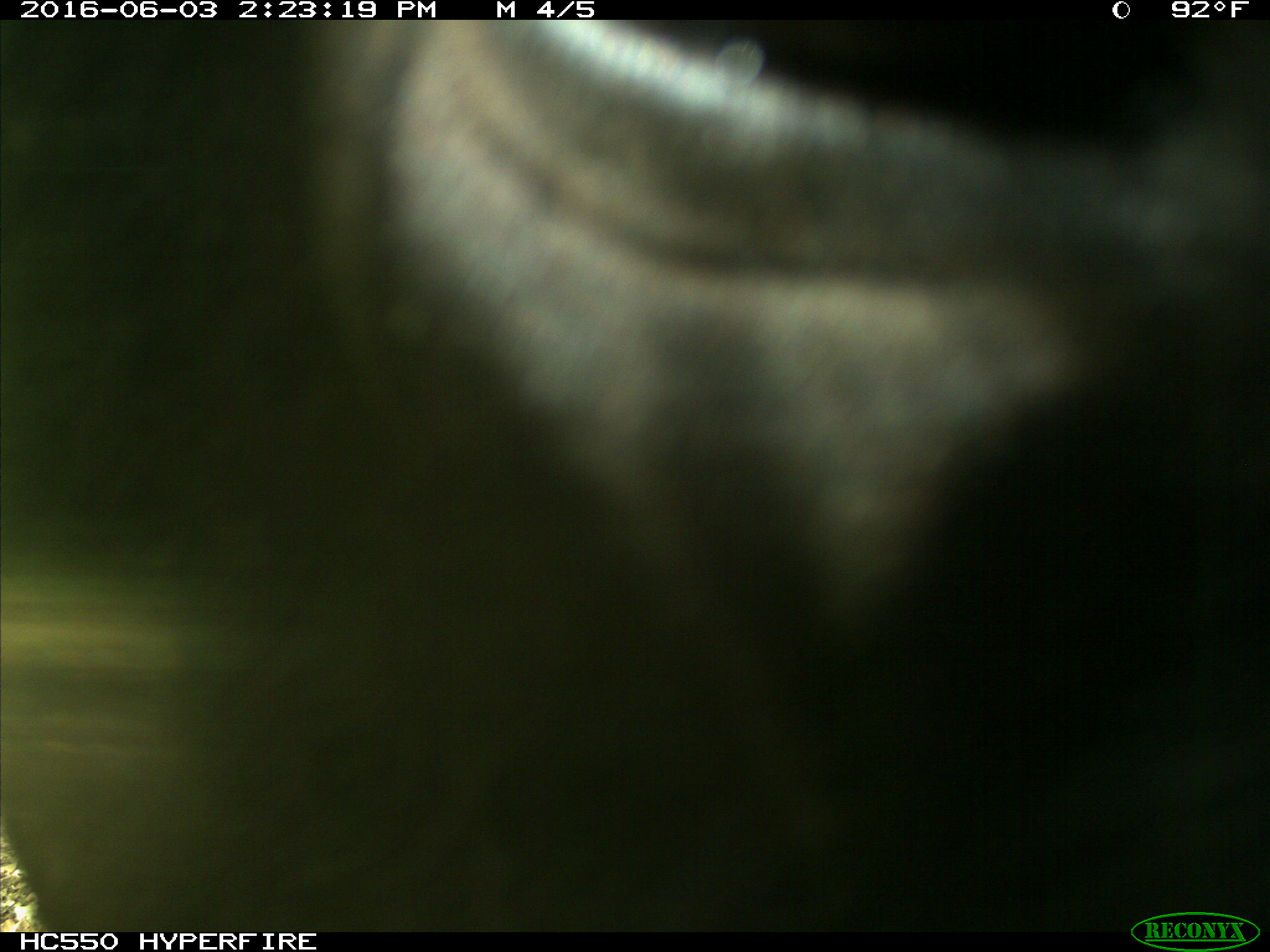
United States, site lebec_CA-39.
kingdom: Animalia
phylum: Chordata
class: Mammalia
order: Artiodactyla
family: Bovidae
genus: Bos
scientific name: Bos taurus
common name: domestic cow